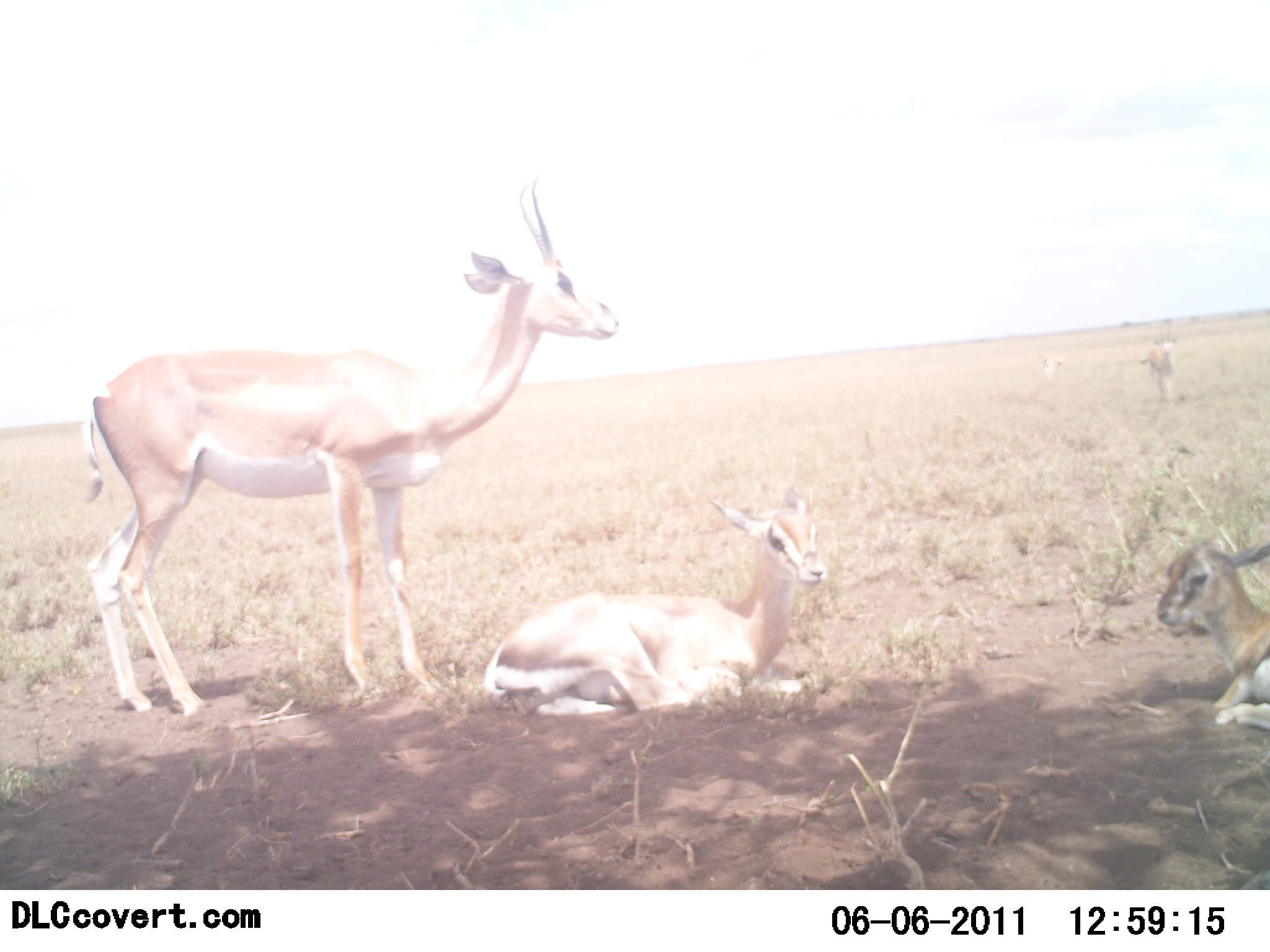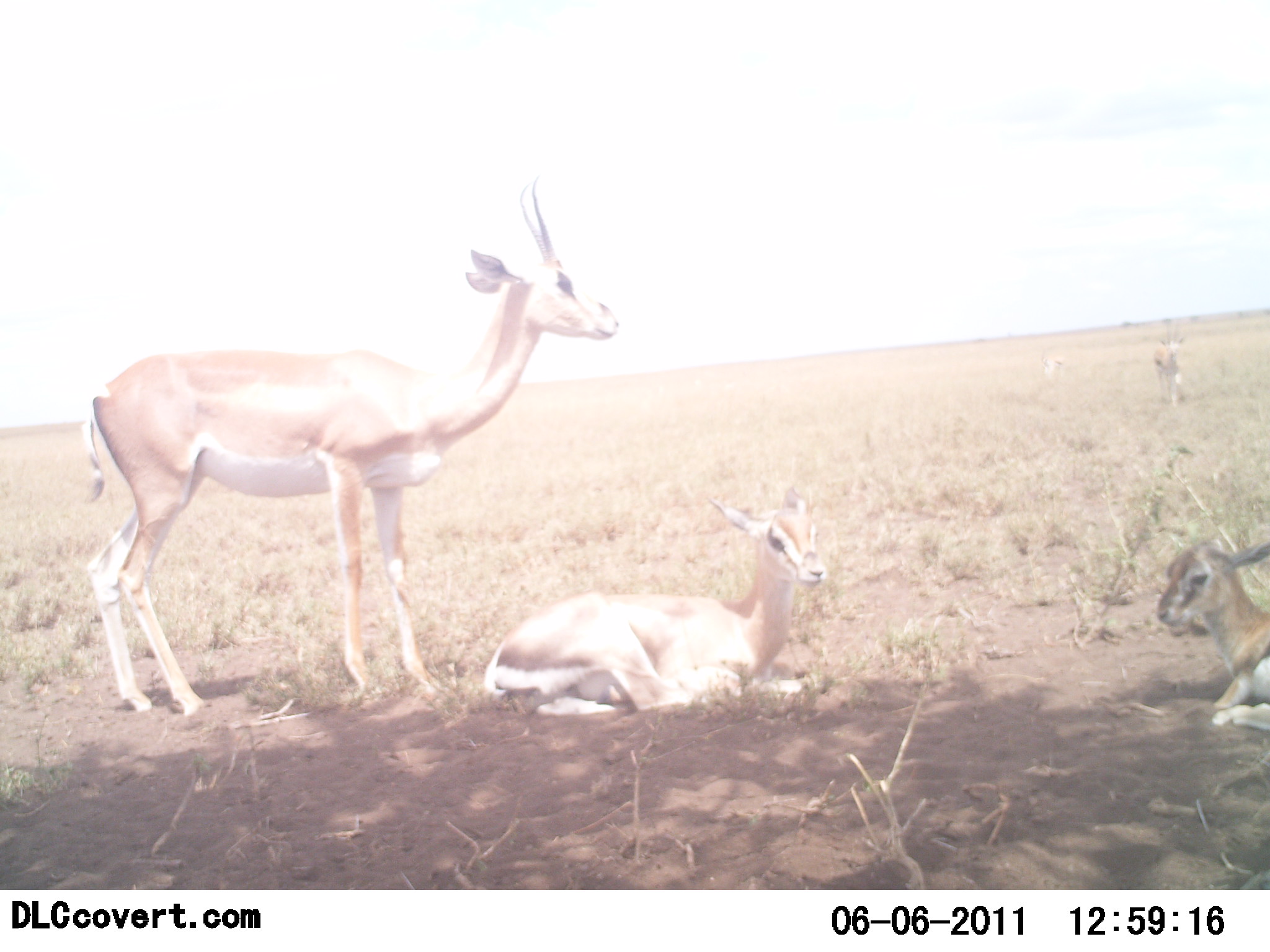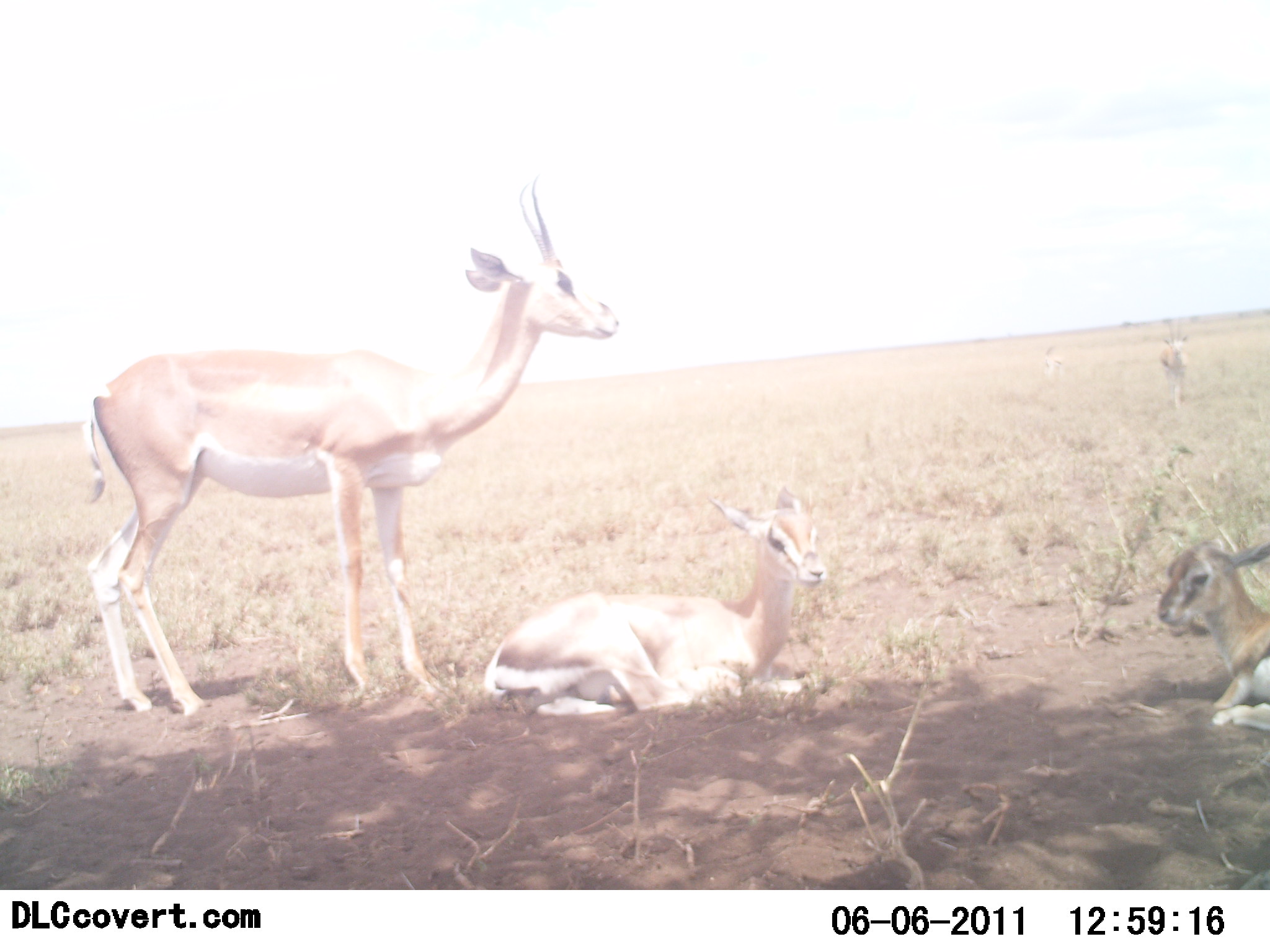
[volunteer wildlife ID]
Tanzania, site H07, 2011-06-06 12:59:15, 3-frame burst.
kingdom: Animalia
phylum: Chordata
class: Mammalia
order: Artiodactyla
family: Bovidae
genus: Nanger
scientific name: Nanger granti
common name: grant's gazelle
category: gazellegrants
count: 3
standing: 62%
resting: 100%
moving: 23%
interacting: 0%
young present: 23%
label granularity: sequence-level